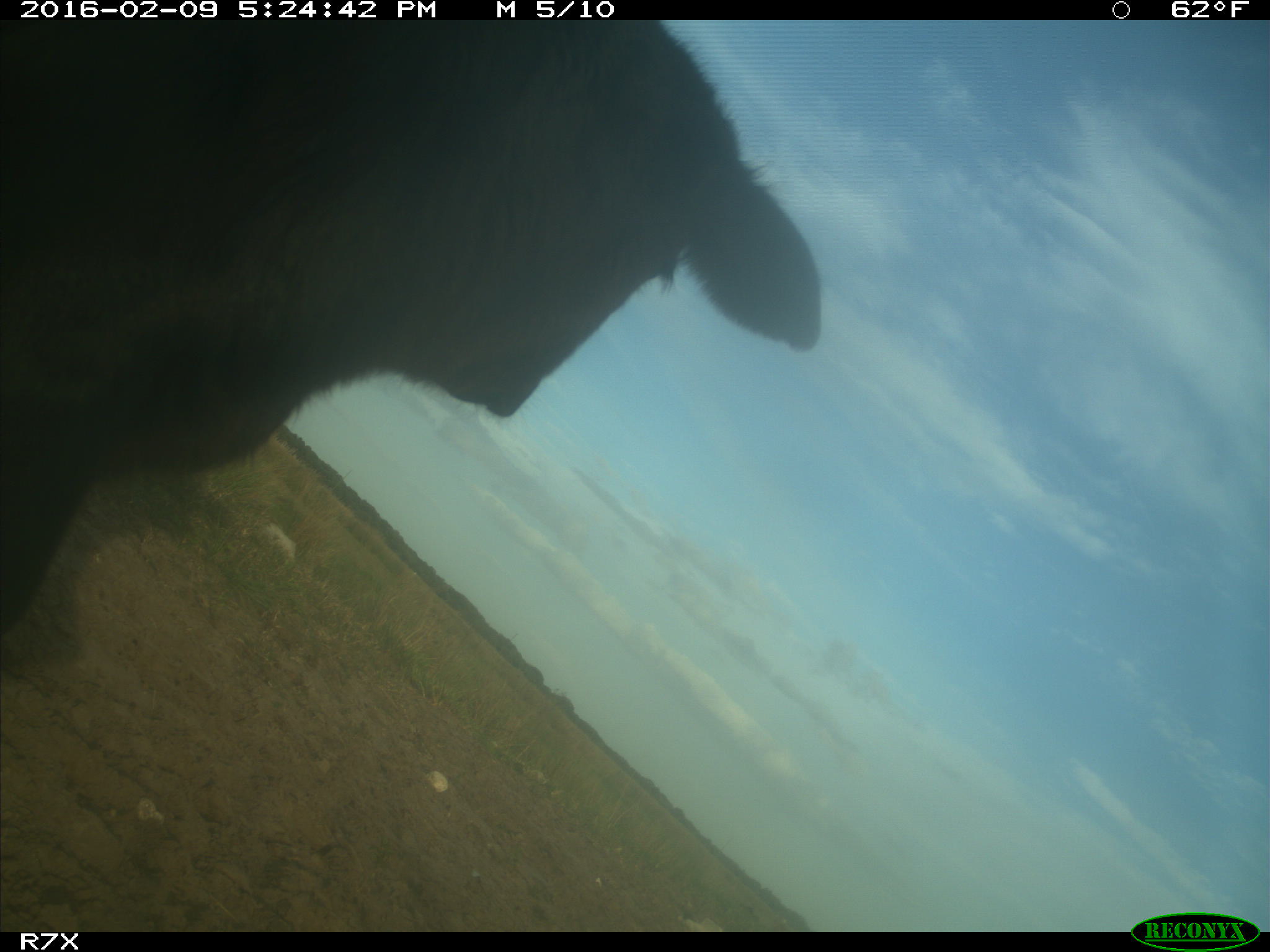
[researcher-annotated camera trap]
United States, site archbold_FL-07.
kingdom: Animalia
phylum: Chordata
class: Mammalia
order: Artiodactyla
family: Bovidae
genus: Bos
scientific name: Bos taurus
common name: domestic cow